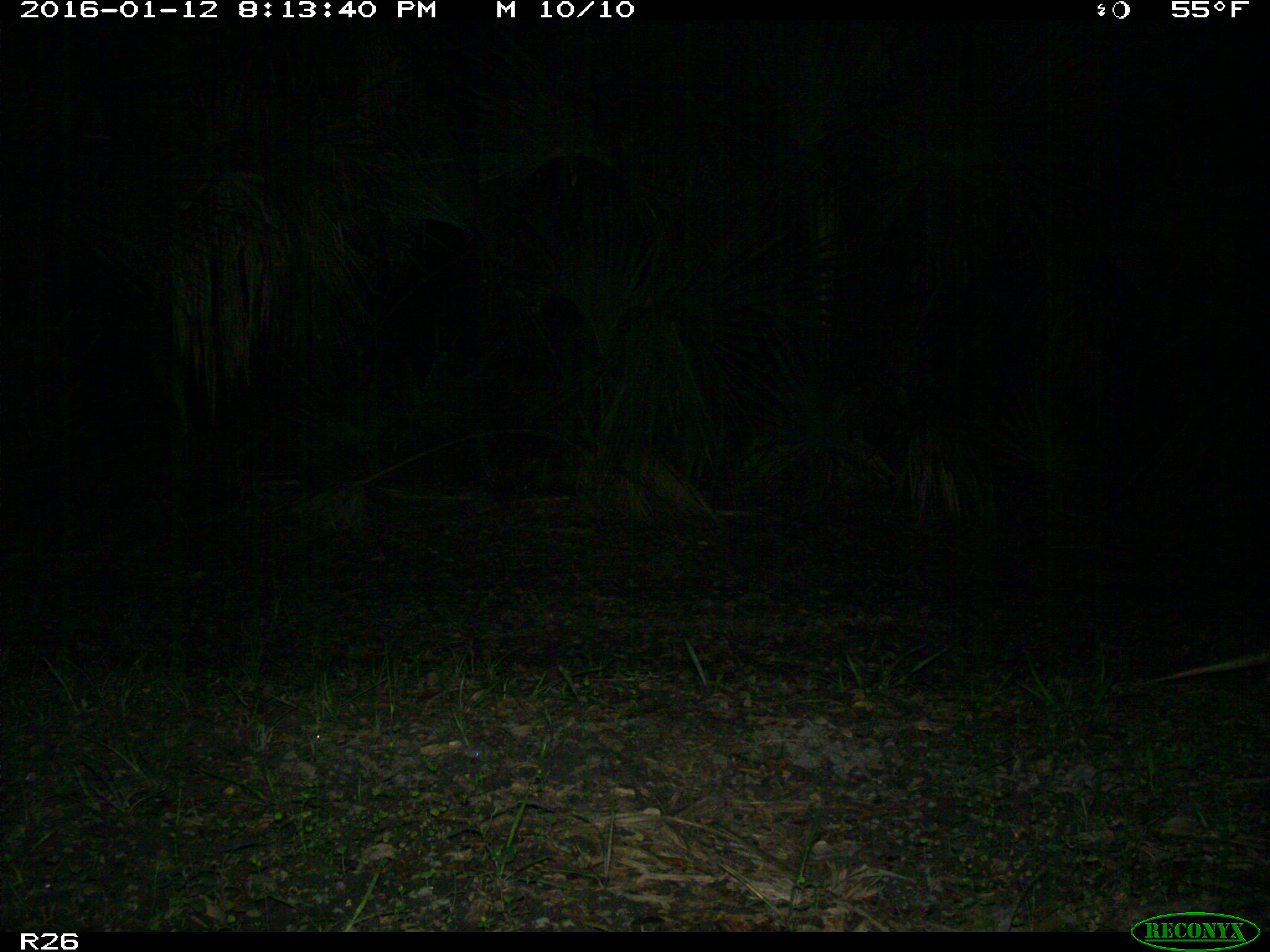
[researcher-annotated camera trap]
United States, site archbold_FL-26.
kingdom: Animalia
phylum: Chordata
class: Mammalia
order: Cingulata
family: Dasypodidae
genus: Dasypus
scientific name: Dasypus novemcinctus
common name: nine-banded armadillo